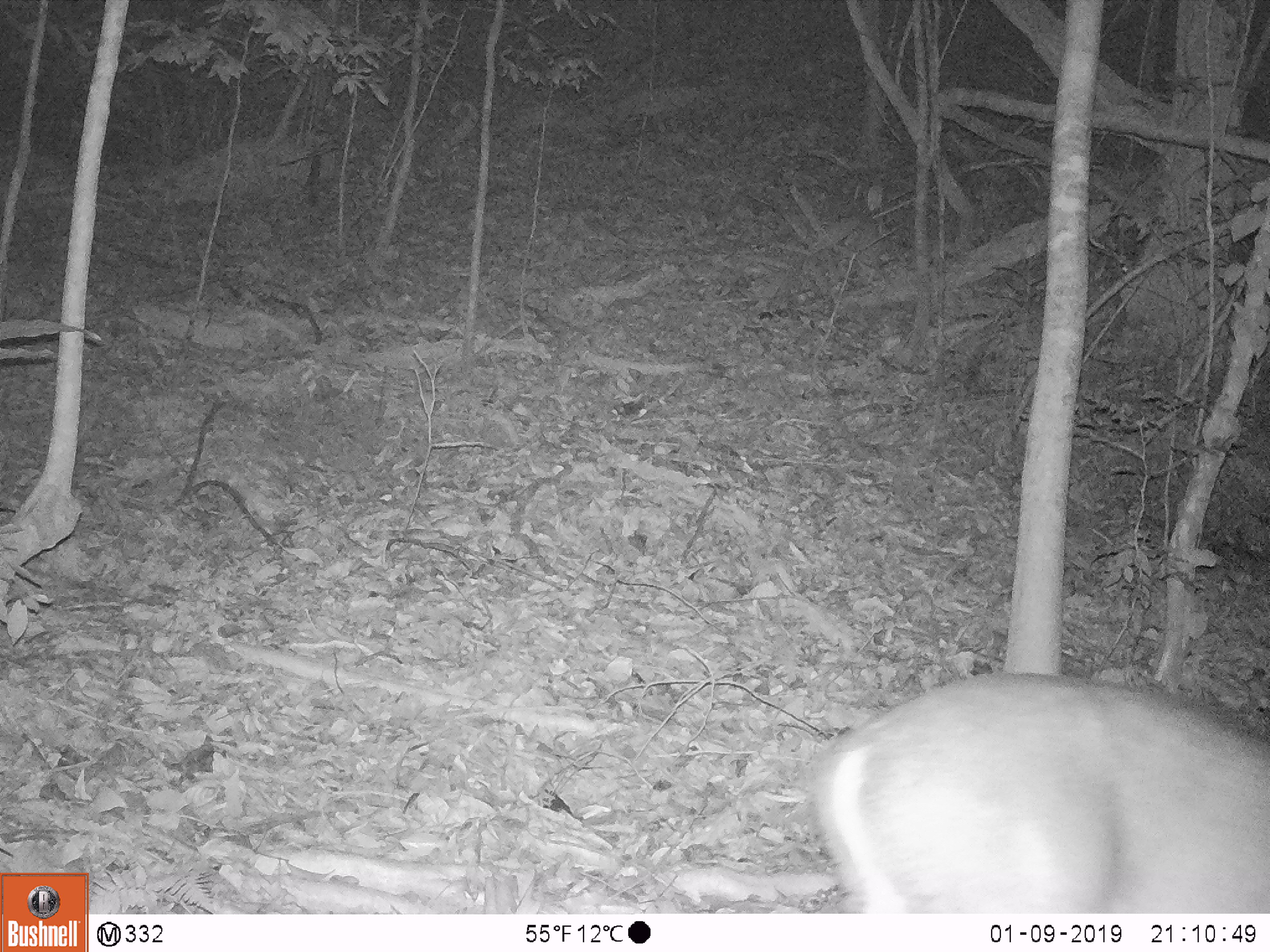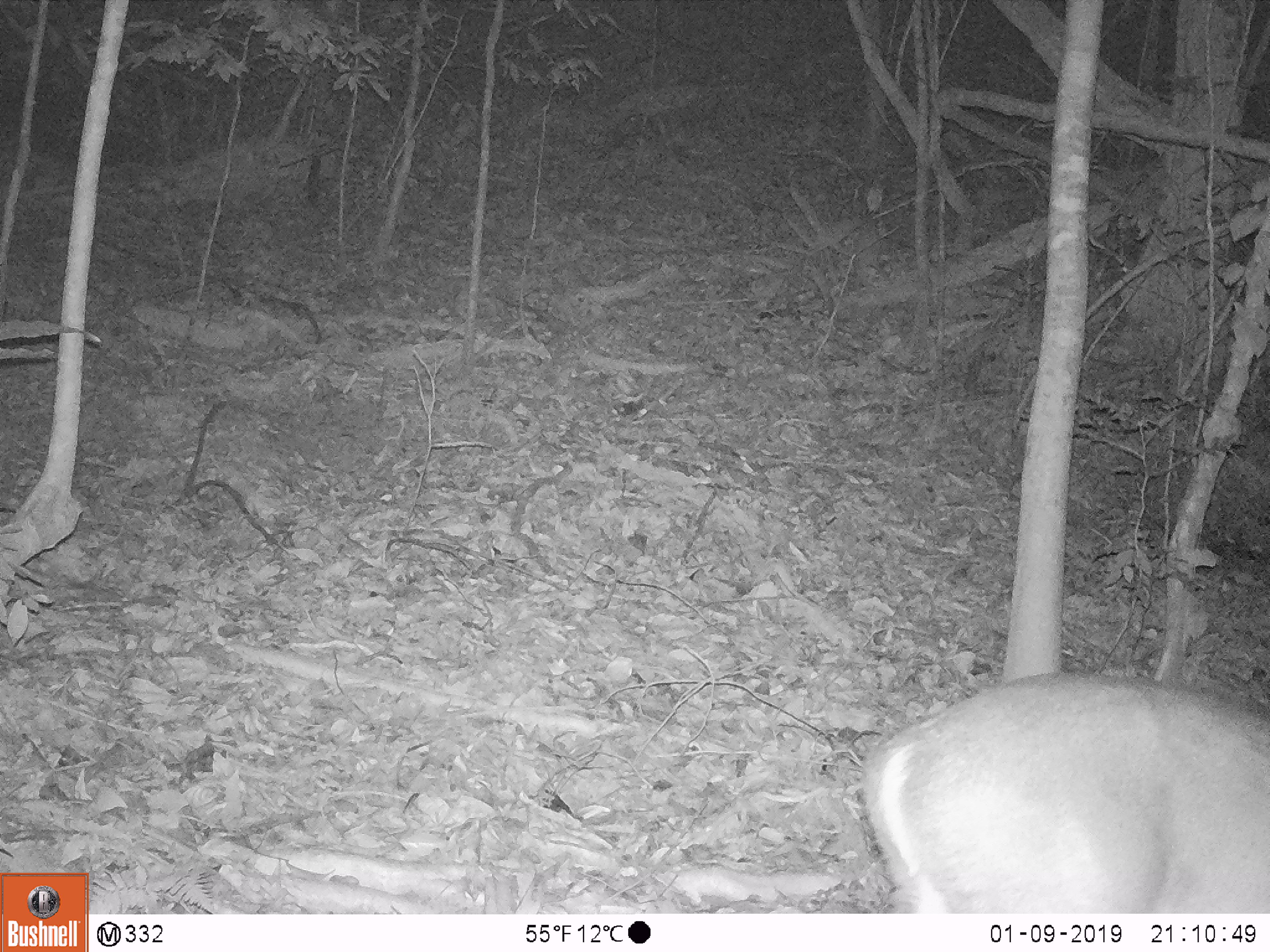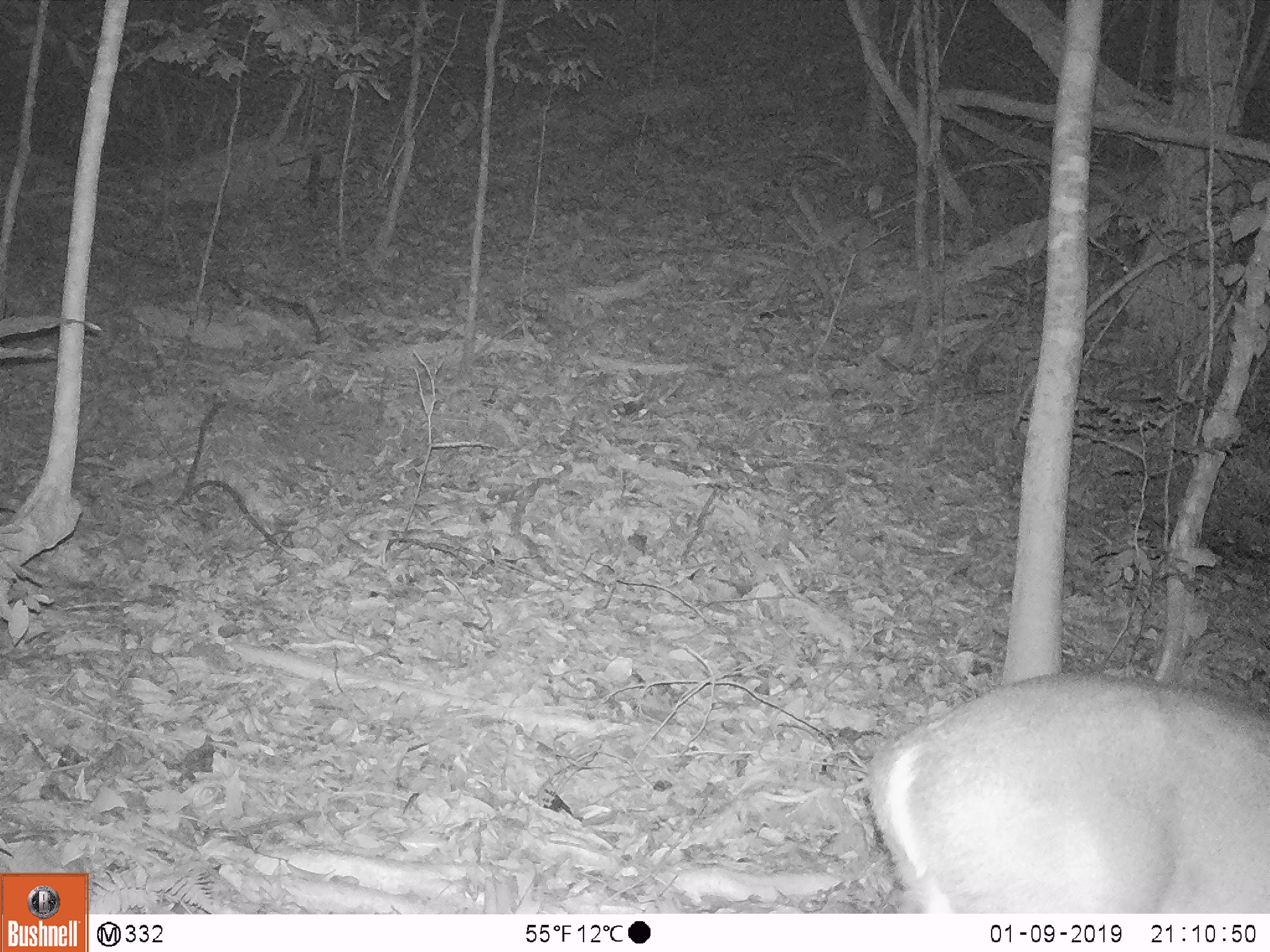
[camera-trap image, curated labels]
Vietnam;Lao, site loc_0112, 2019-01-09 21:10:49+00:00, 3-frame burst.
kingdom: Animalia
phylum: Chordata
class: Mammalia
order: Artiodactyla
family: Cervidae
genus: Muntiacus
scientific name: Muntiacus vuquangensis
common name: large-antlered muntjac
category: large antlered muntjac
Large antlered muntjac (large-antlered muntjac) (Muntiacus vuquangensis). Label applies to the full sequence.